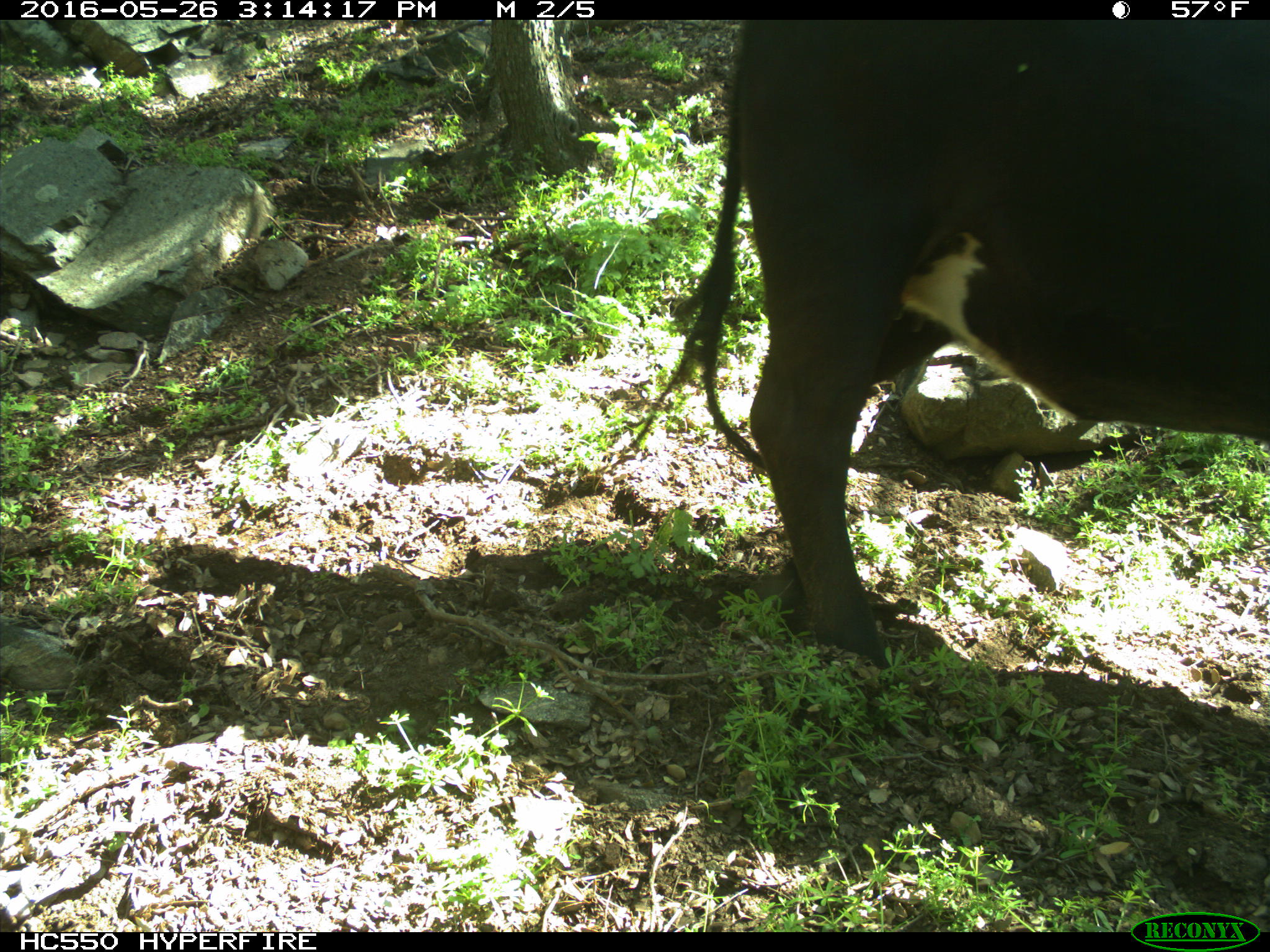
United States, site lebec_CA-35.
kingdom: Animalia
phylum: Chordata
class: Mammalia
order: Artiodactyla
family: Bovidae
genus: Bos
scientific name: Bos taurus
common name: domestic cow